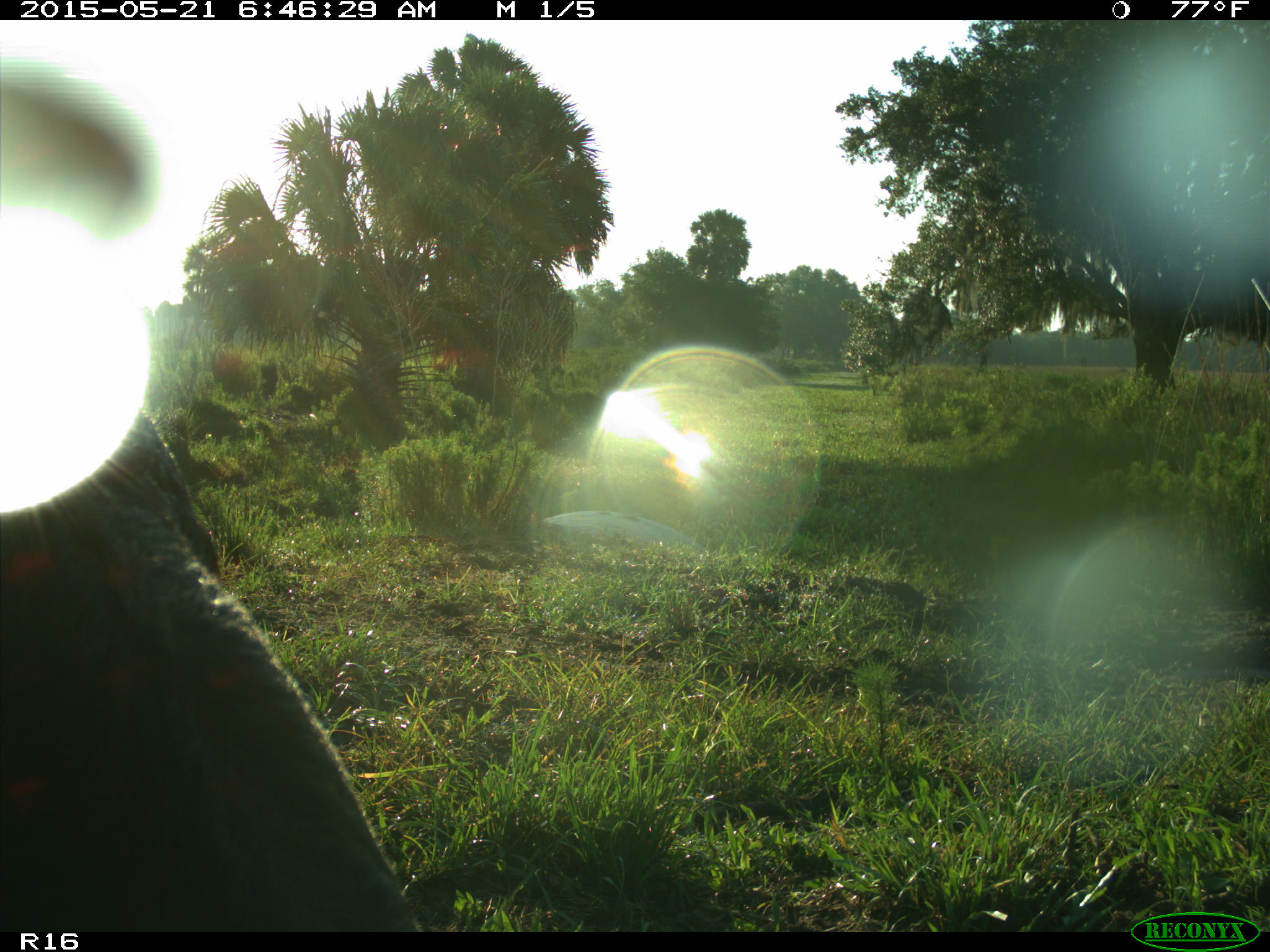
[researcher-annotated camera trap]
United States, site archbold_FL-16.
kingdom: Animalia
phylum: Chordata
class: Mammalia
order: Artiodactyla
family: Bovidae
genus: Bos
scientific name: Bos taurus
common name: domestic cow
Bos taurus (domestic cow).